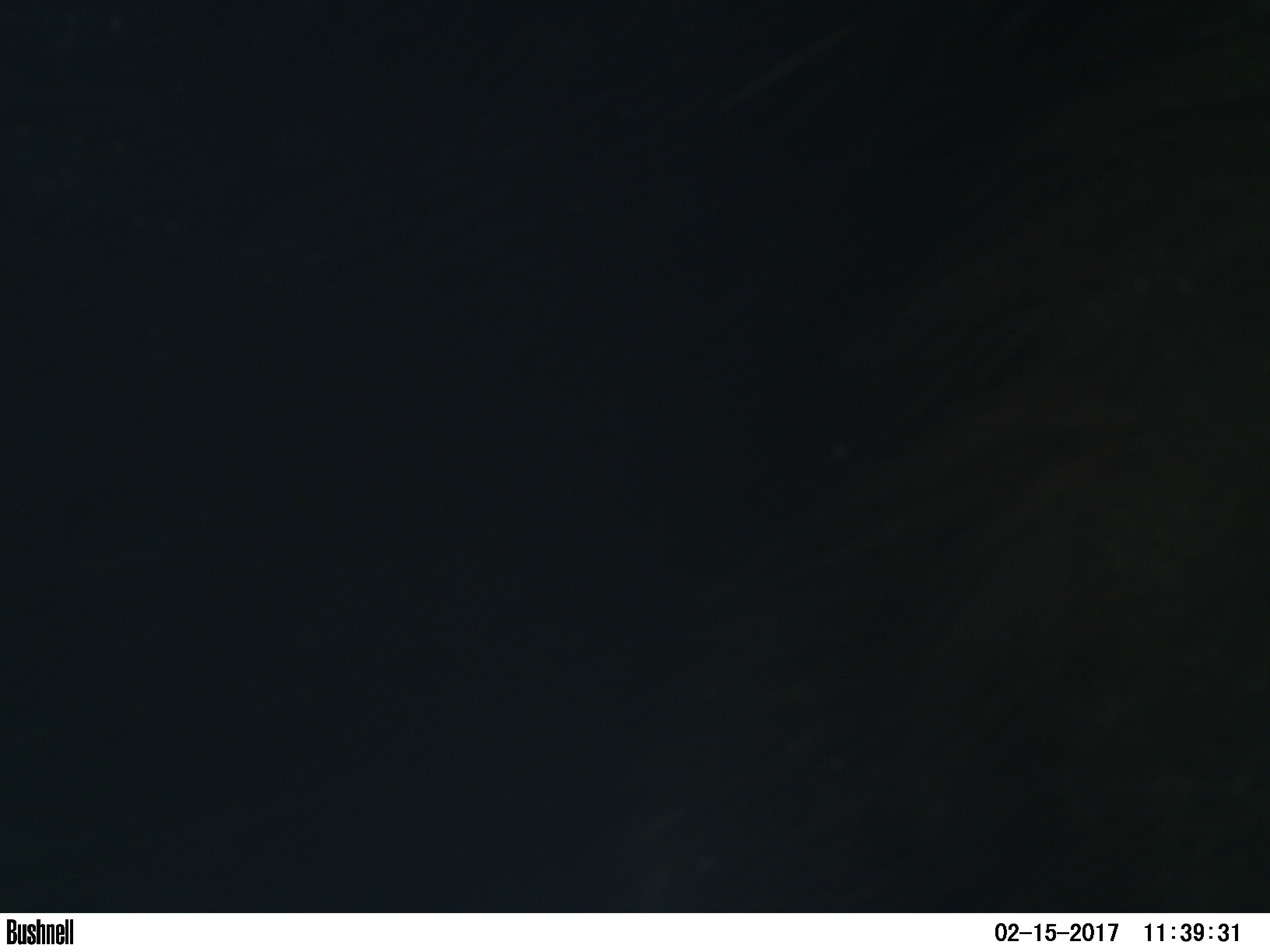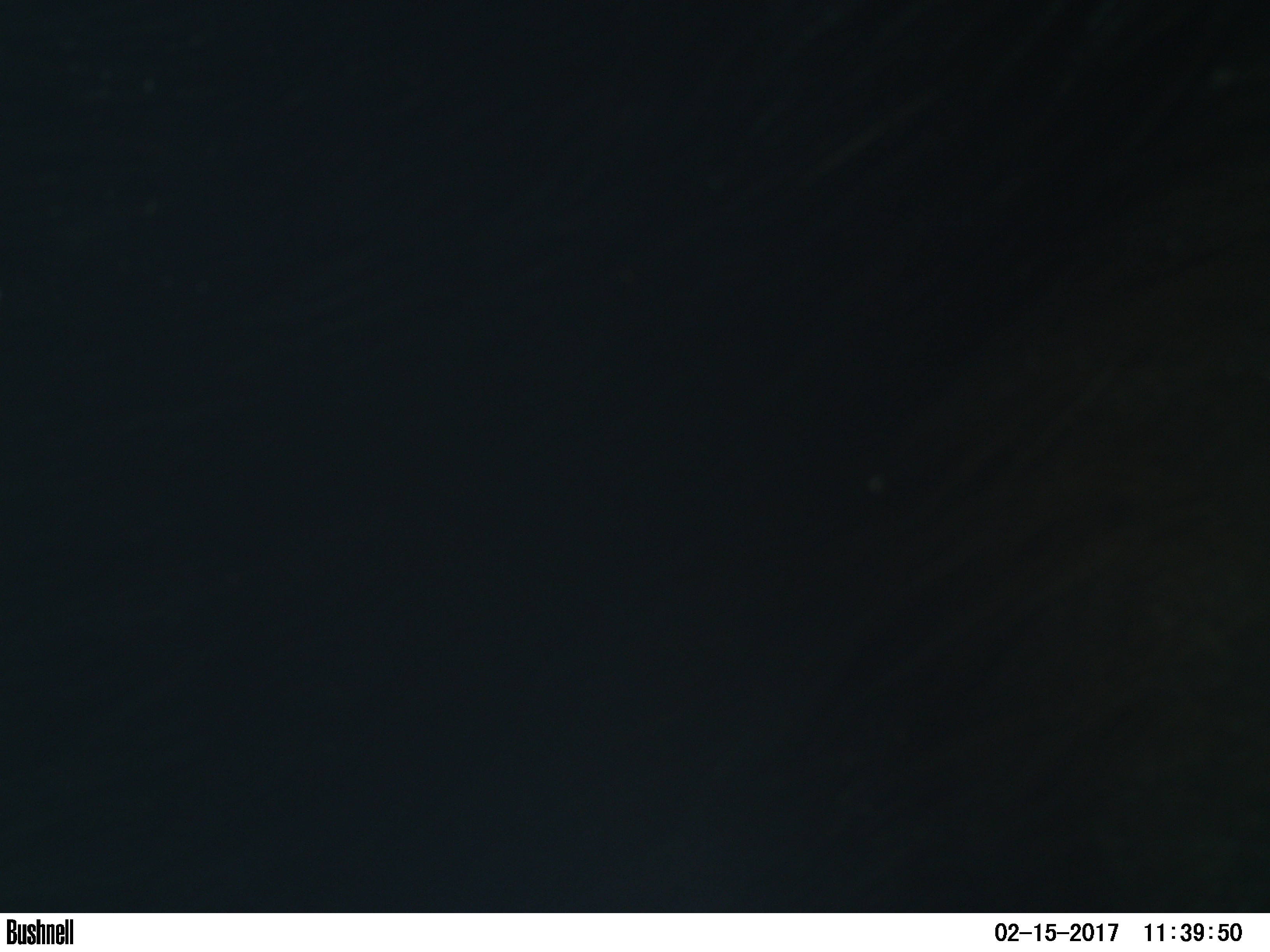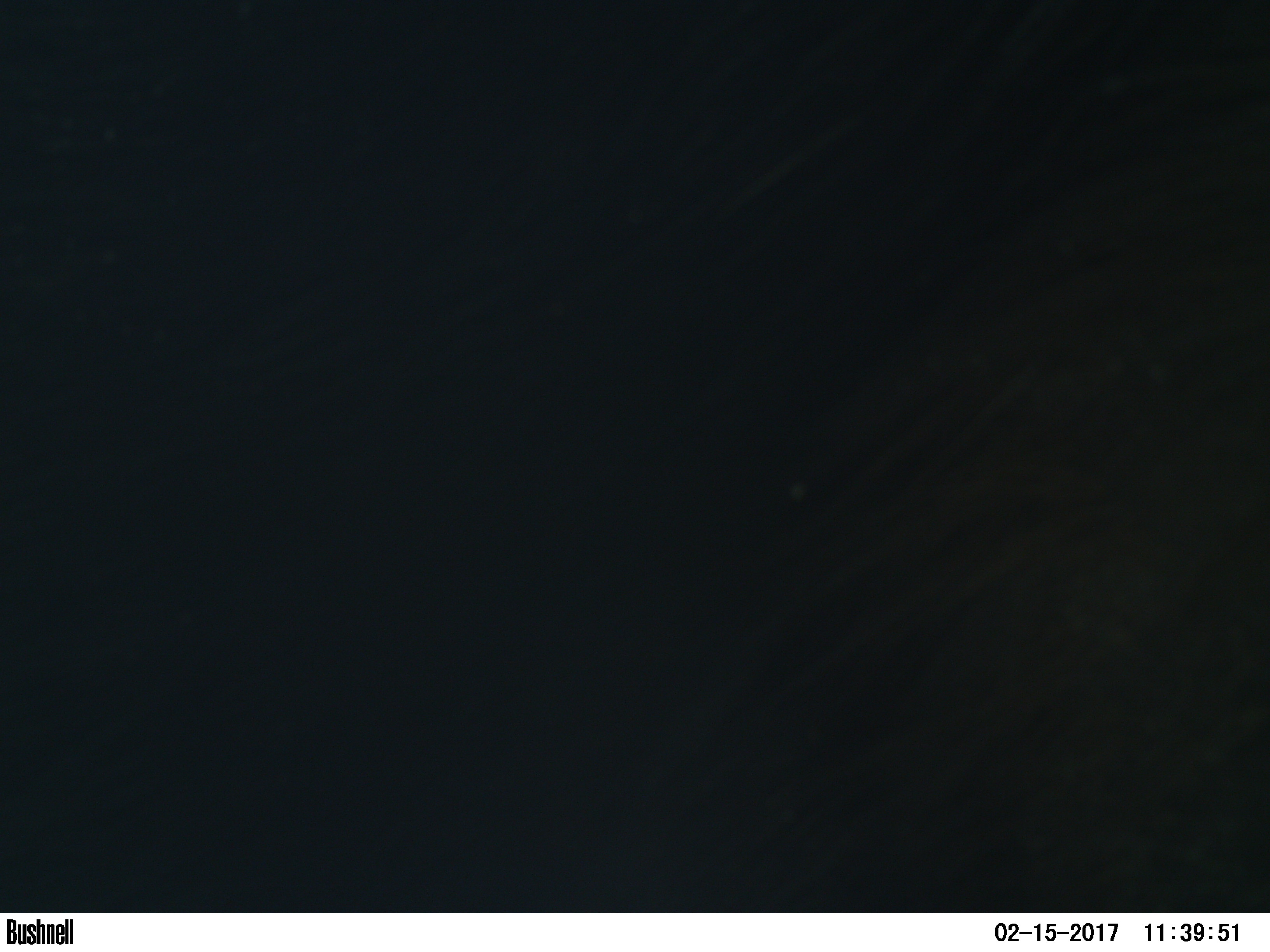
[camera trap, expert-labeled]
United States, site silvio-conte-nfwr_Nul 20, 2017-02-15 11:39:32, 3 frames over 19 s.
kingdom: Animalia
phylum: Chordata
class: Mammalia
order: Artiodactyla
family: Cervidae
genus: Alces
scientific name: Alces alces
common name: moose